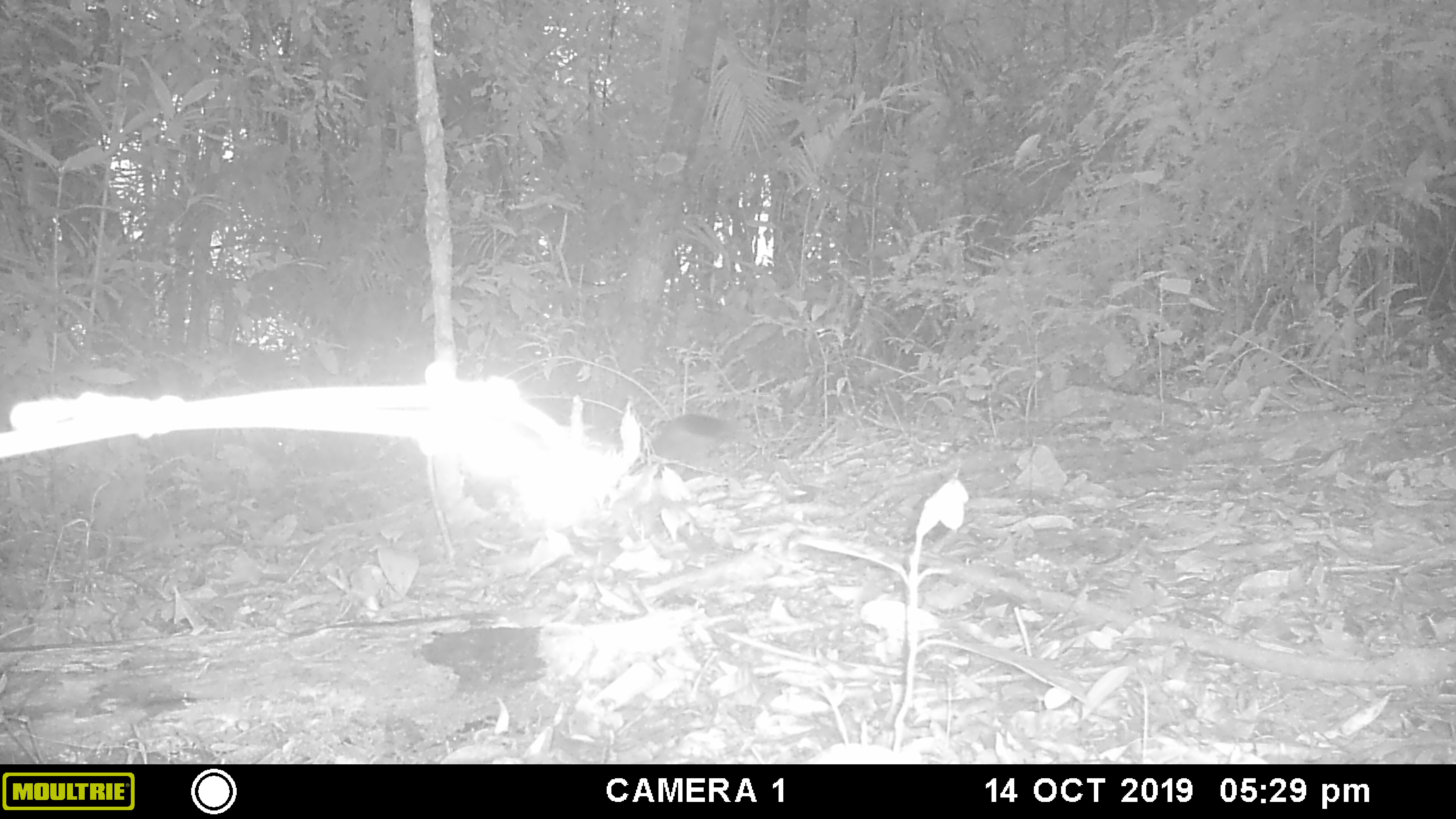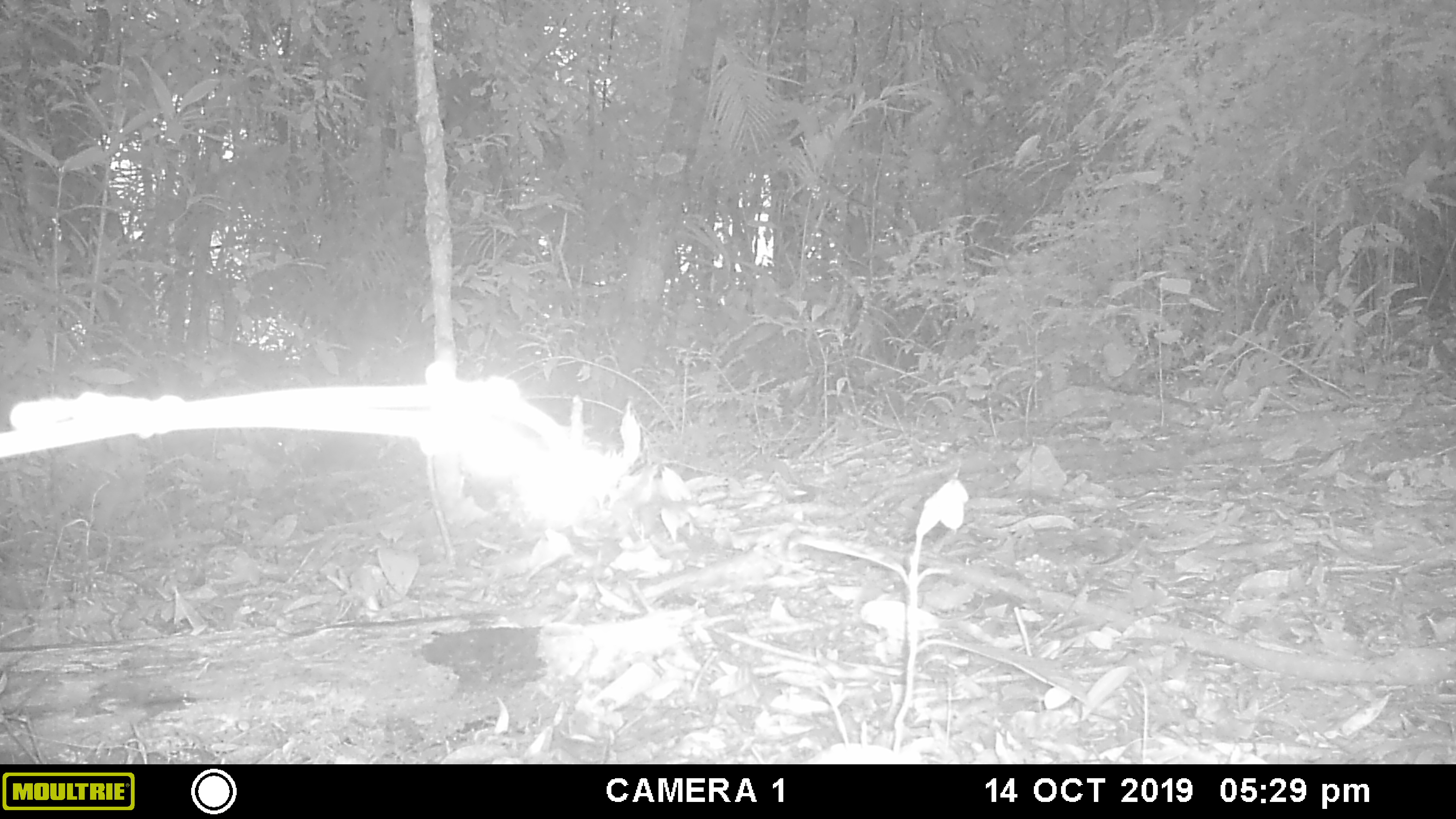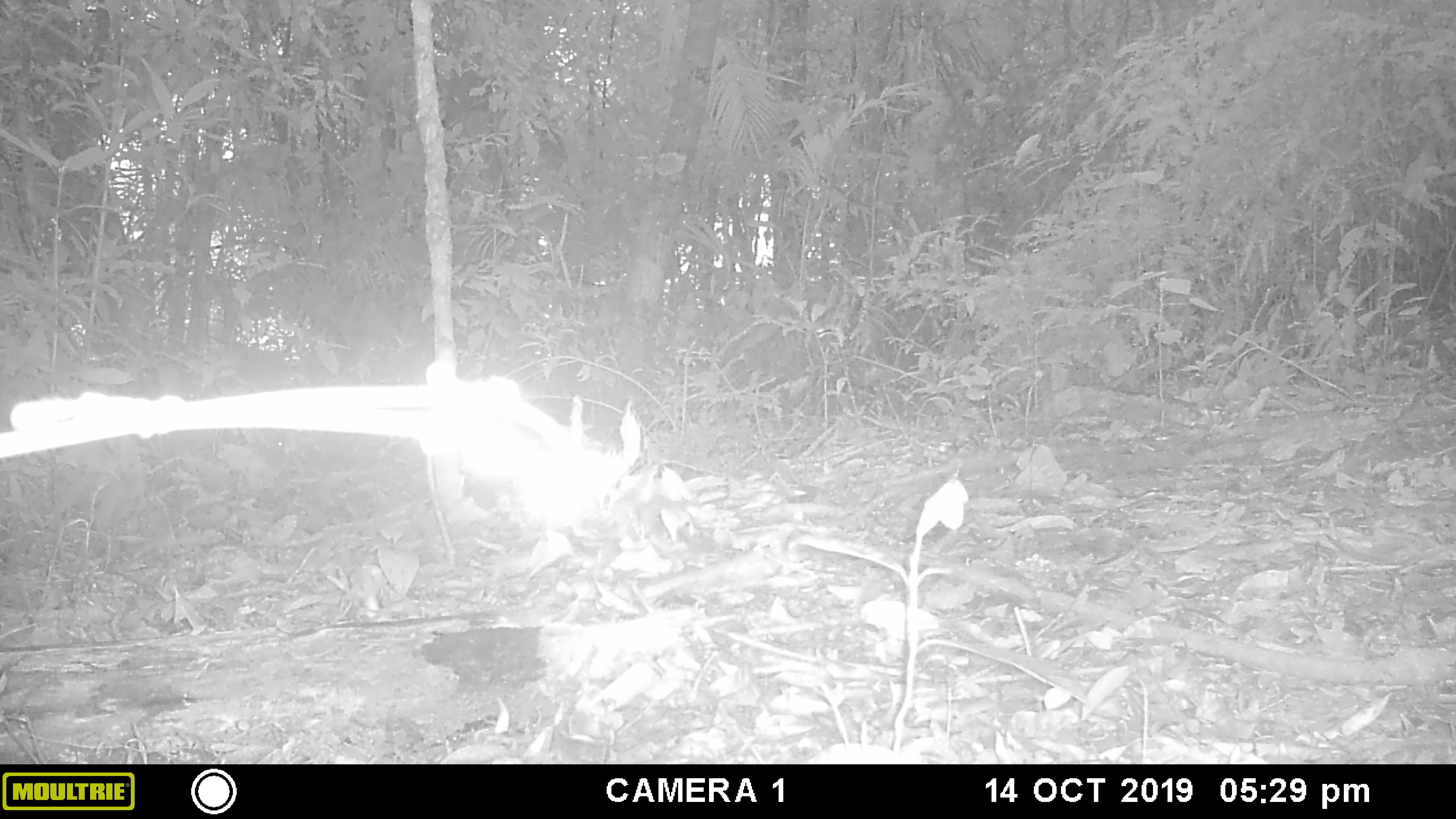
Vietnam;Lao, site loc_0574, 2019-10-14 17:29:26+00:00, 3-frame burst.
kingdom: Animalia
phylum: Chordata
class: Mammalia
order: Rodentia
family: Sciuridae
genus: Dremomys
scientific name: Dremomys rufigenis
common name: red-cheeked squirrel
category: red cheeked squirrel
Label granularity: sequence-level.